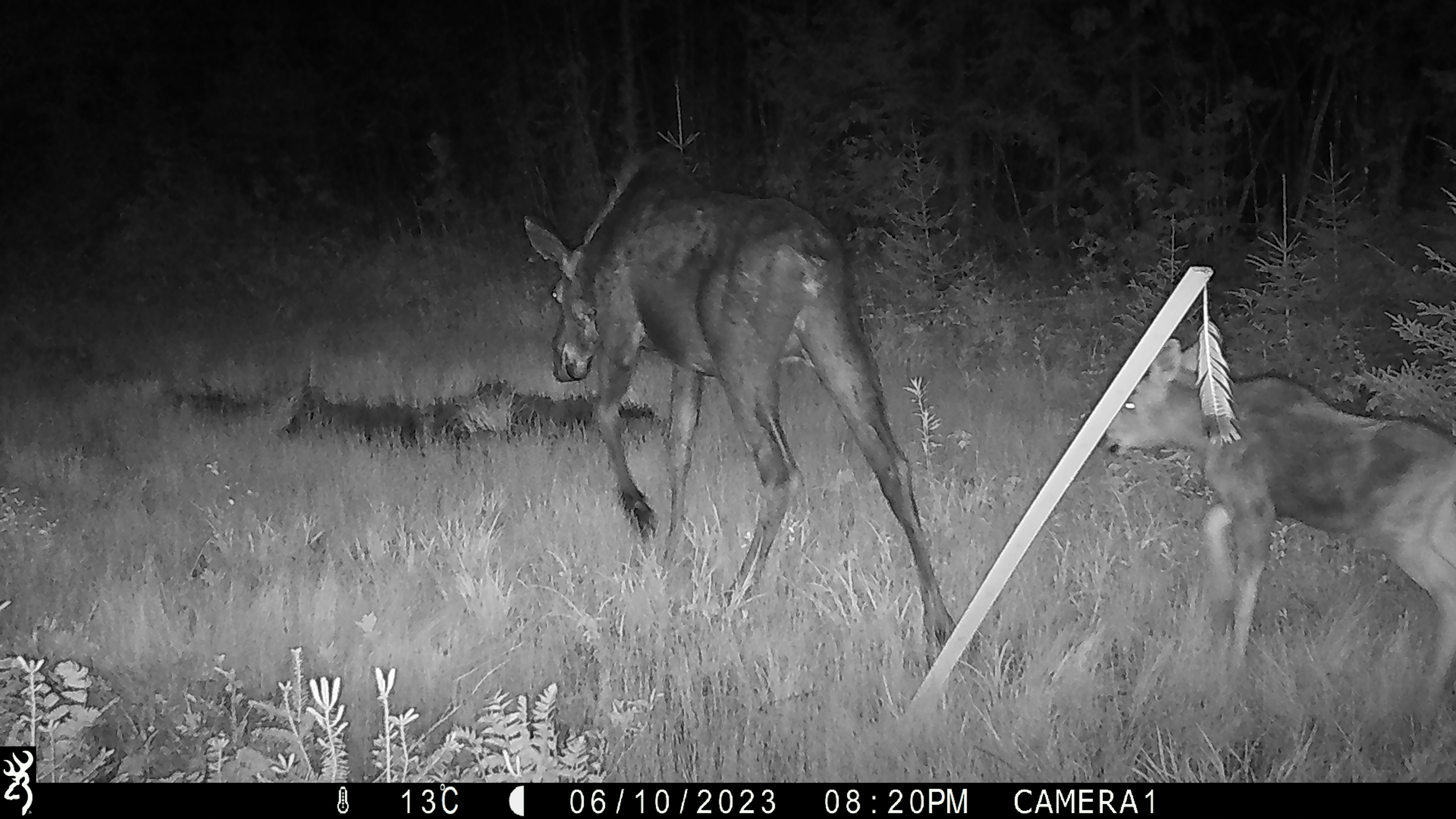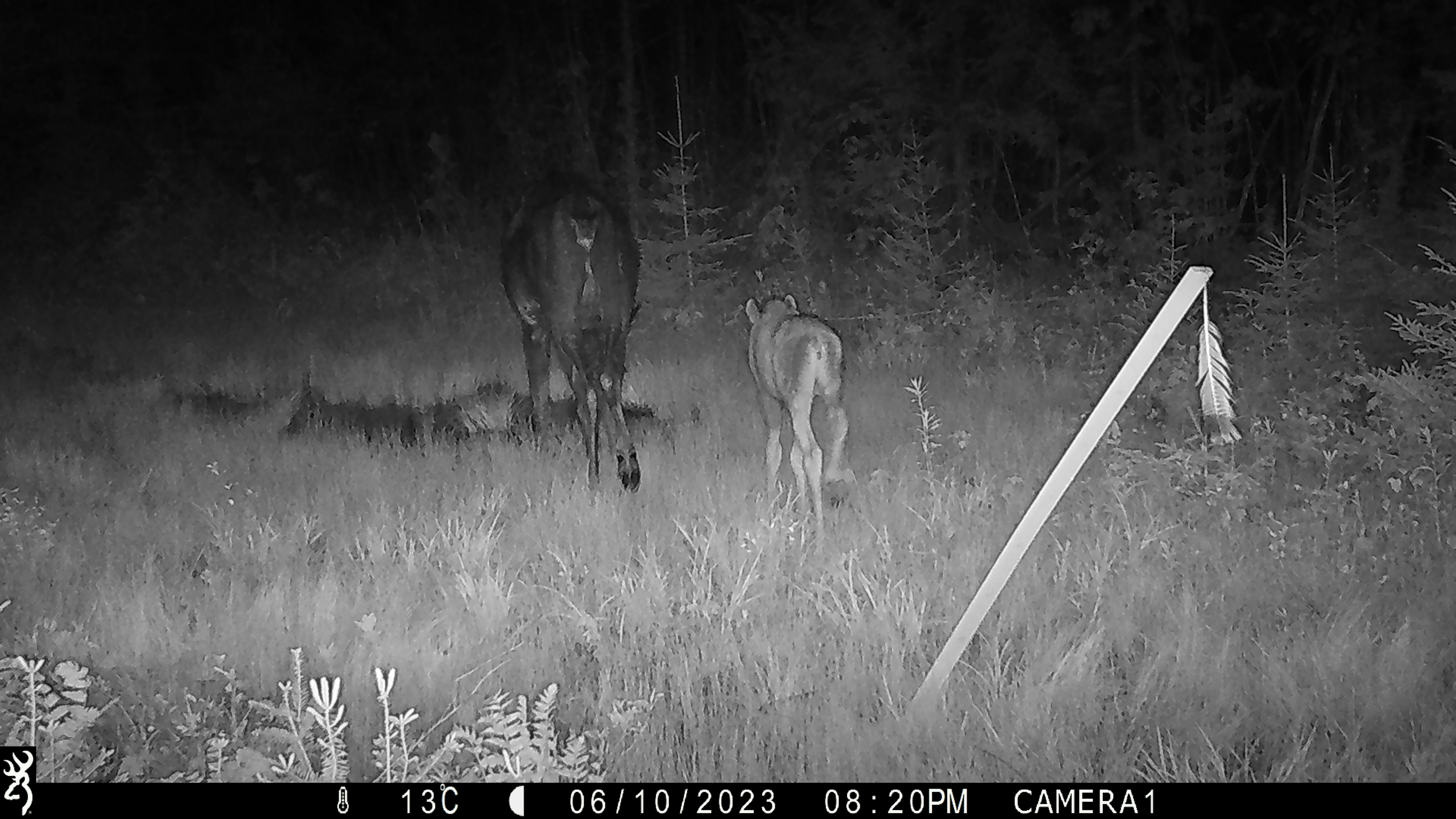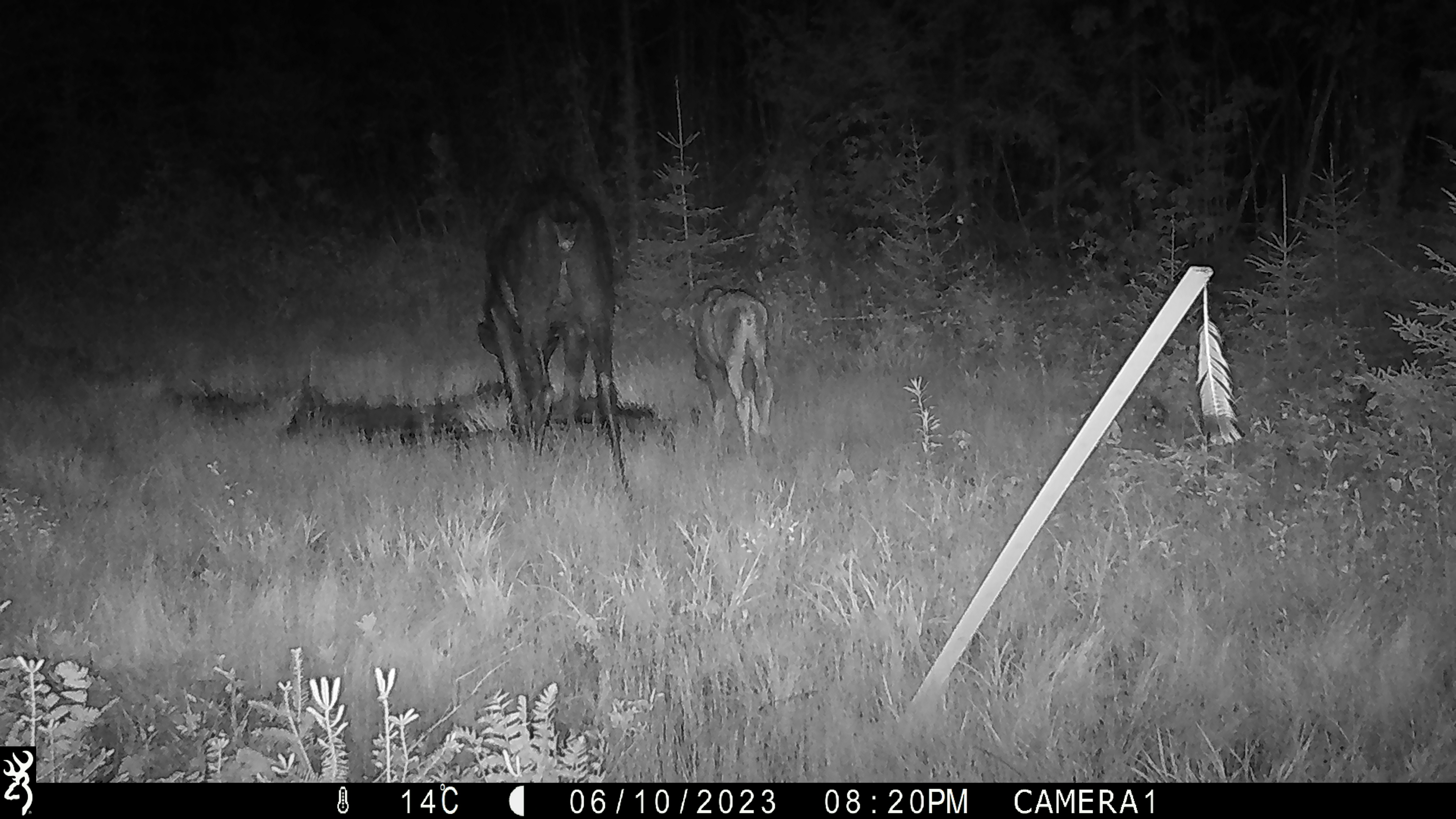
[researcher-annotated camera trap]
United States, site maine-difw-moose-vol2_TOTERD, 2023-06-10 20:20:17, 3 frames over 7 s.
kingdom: Animalia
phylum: Chordata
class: Mammalia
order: Artiodactyla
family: Cervidae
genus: Alces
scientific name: Alces alces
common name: moose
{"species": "moose (Alces alces)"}